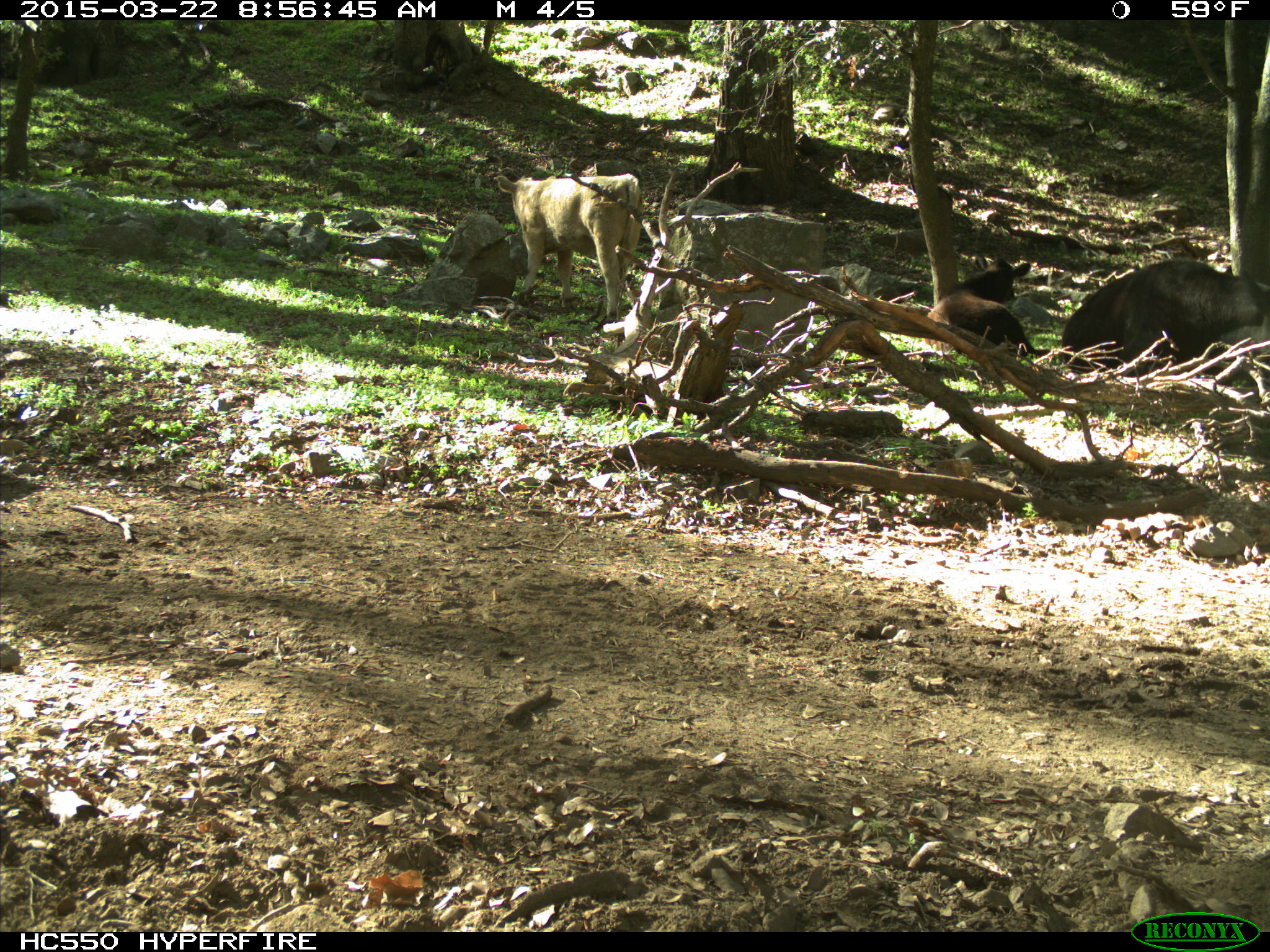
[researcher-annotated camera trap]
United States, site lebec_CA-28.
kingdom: Animalia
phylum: Chordata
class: Mammalia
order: Artiodactyla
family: Bovidae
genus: Bos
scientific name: Bos taurus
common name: domestic cow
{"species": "Bos taurus (domestic cow)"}